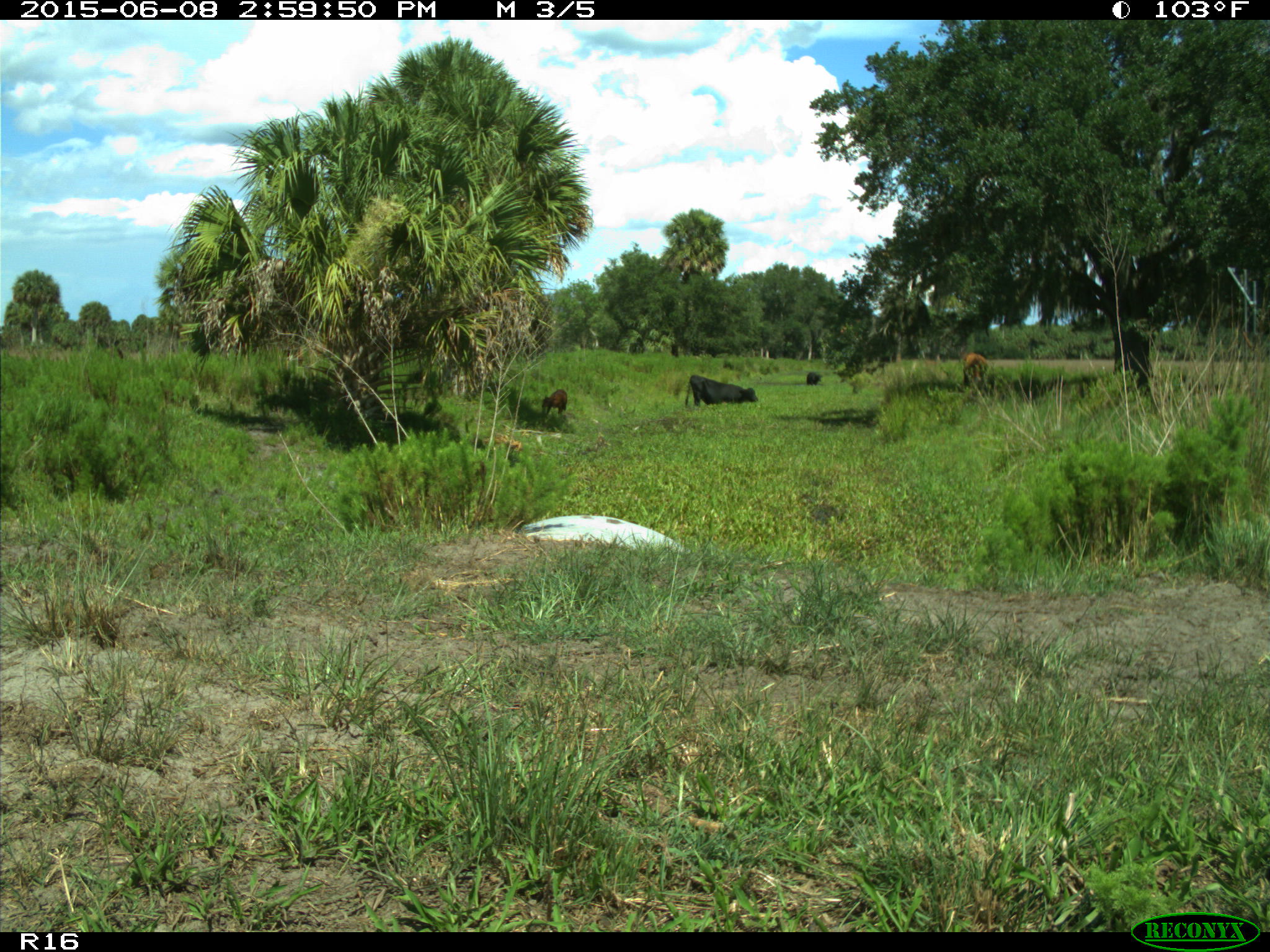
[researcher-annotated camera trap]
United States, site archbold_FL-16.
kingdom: Animalia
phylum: Chordata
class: Mammalia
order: Artiodactyla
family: Bovidae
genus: Bos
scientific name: Bos taurus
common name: domestic cow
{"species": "Bos taurus (domestic cow)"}